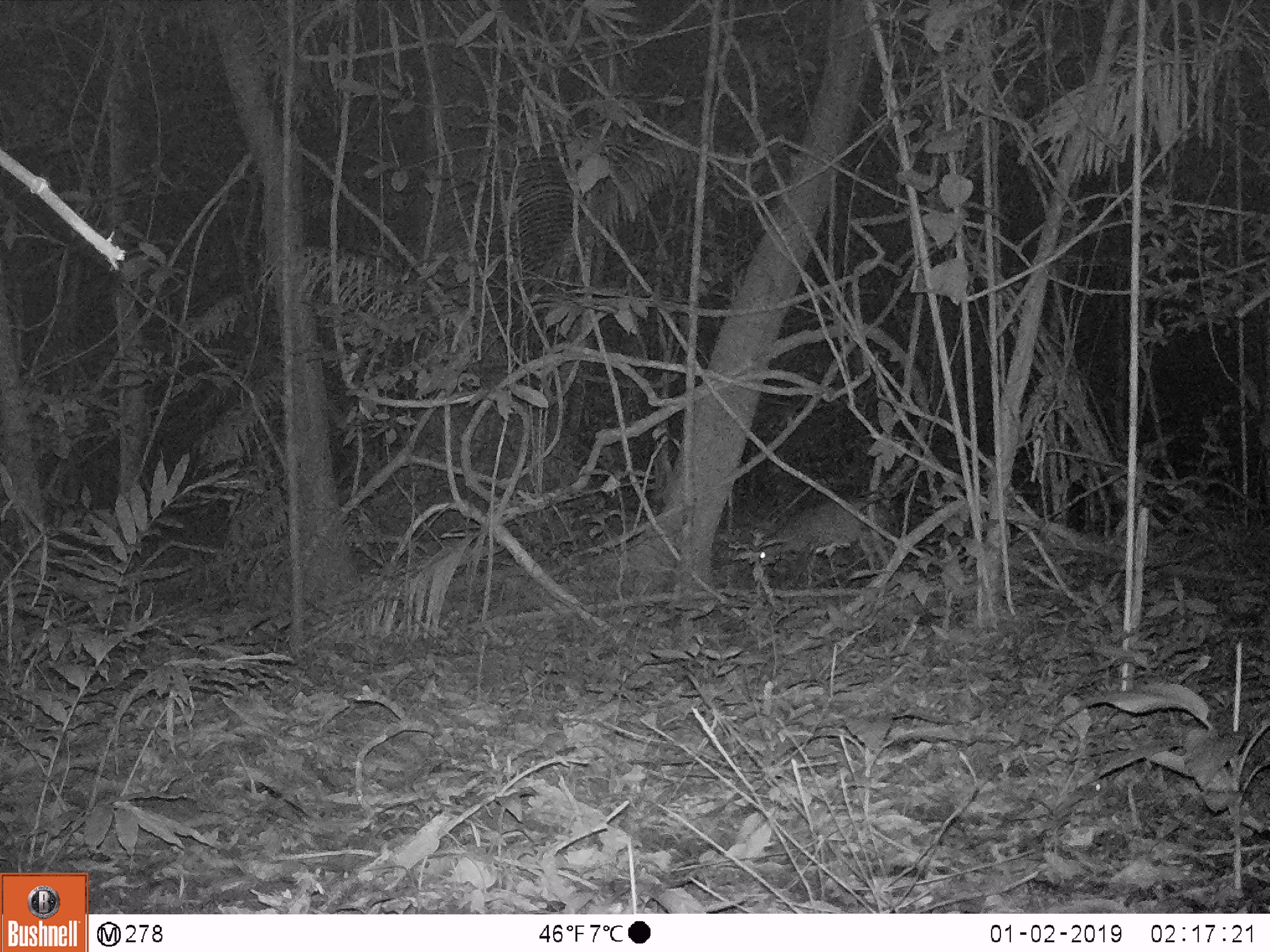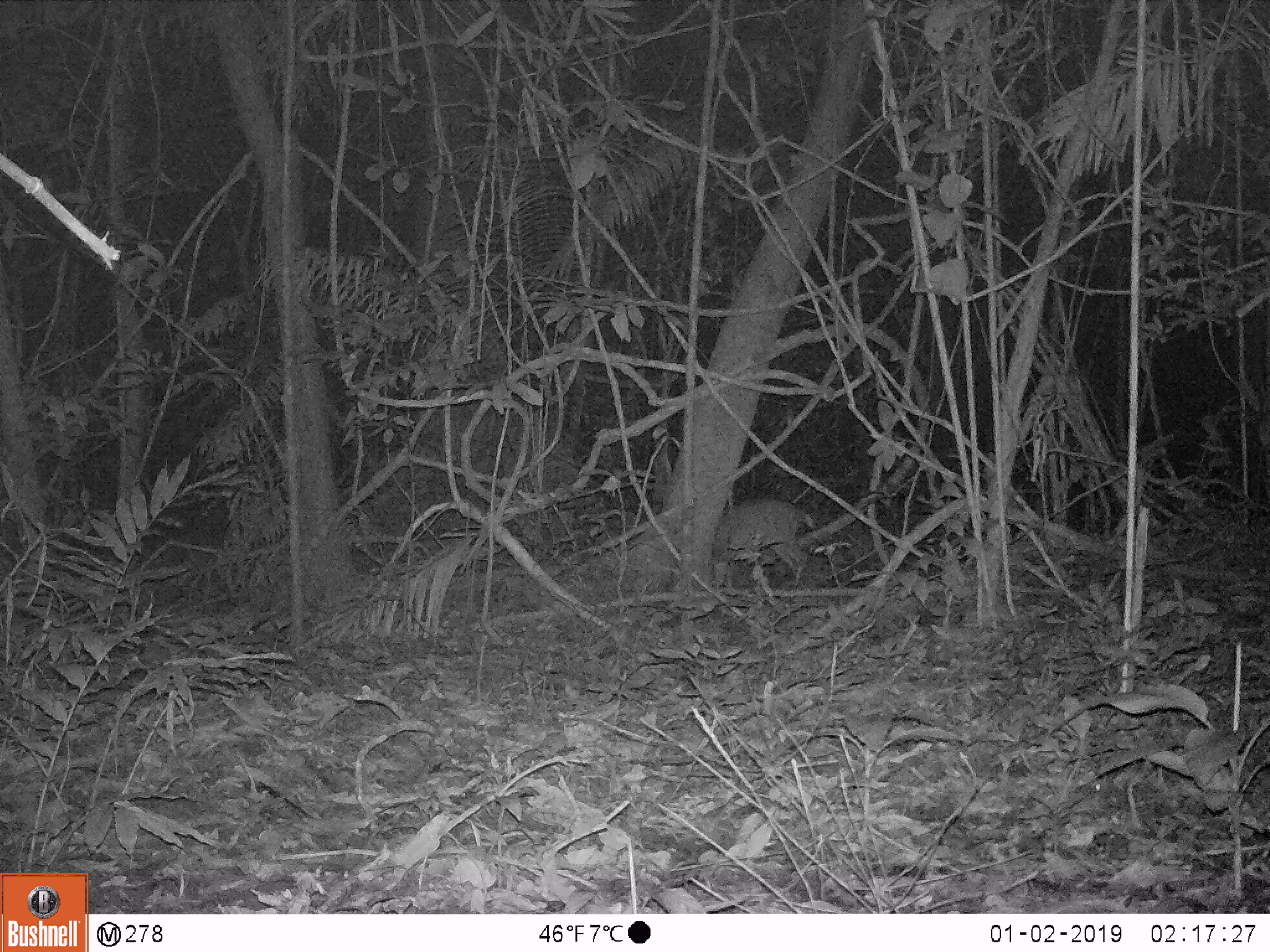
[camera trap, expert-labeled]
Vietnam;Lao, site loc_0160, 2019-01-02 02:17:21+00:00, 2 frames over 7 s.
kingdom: Animalia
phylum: Chordata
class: Mammalia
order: Artiodactyla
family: Cervidae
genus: Muntiacus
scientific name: Muntiacus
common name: muntjacs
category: unidentified muntjac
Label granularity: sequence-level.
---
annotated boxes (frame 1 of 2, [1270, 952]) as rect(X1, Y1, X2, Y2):
unidentified muntjac: rect(758, 501, 890, 585)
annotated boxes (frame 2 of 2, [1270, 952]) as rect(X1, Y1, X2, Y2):
unidentified muntjac: rect(711, 499, 813, 590)